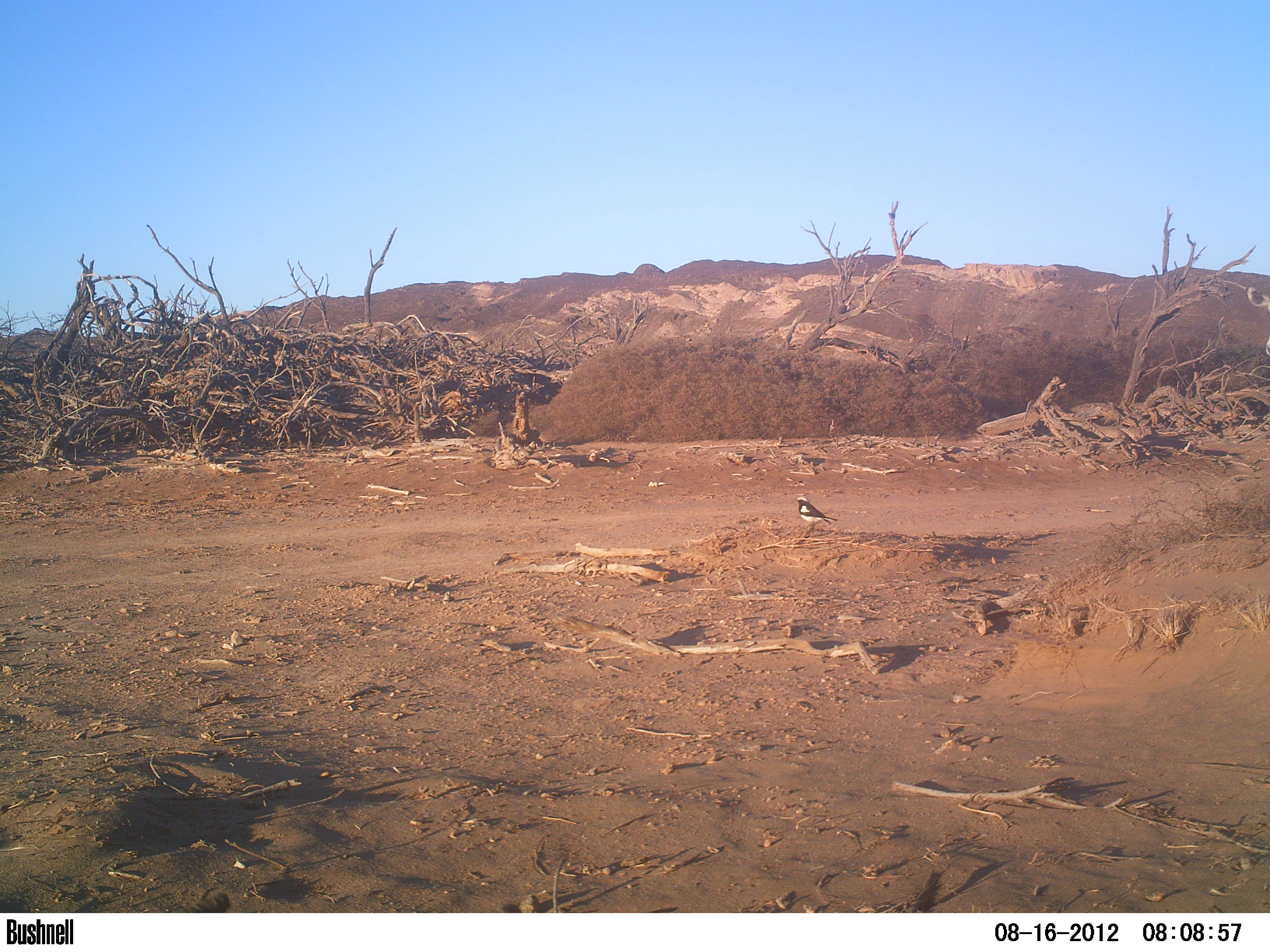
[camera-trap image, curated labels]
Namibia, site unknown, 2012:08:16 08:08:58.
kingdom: Animalia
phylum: Chordata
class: Aves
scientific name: Aves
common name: birds